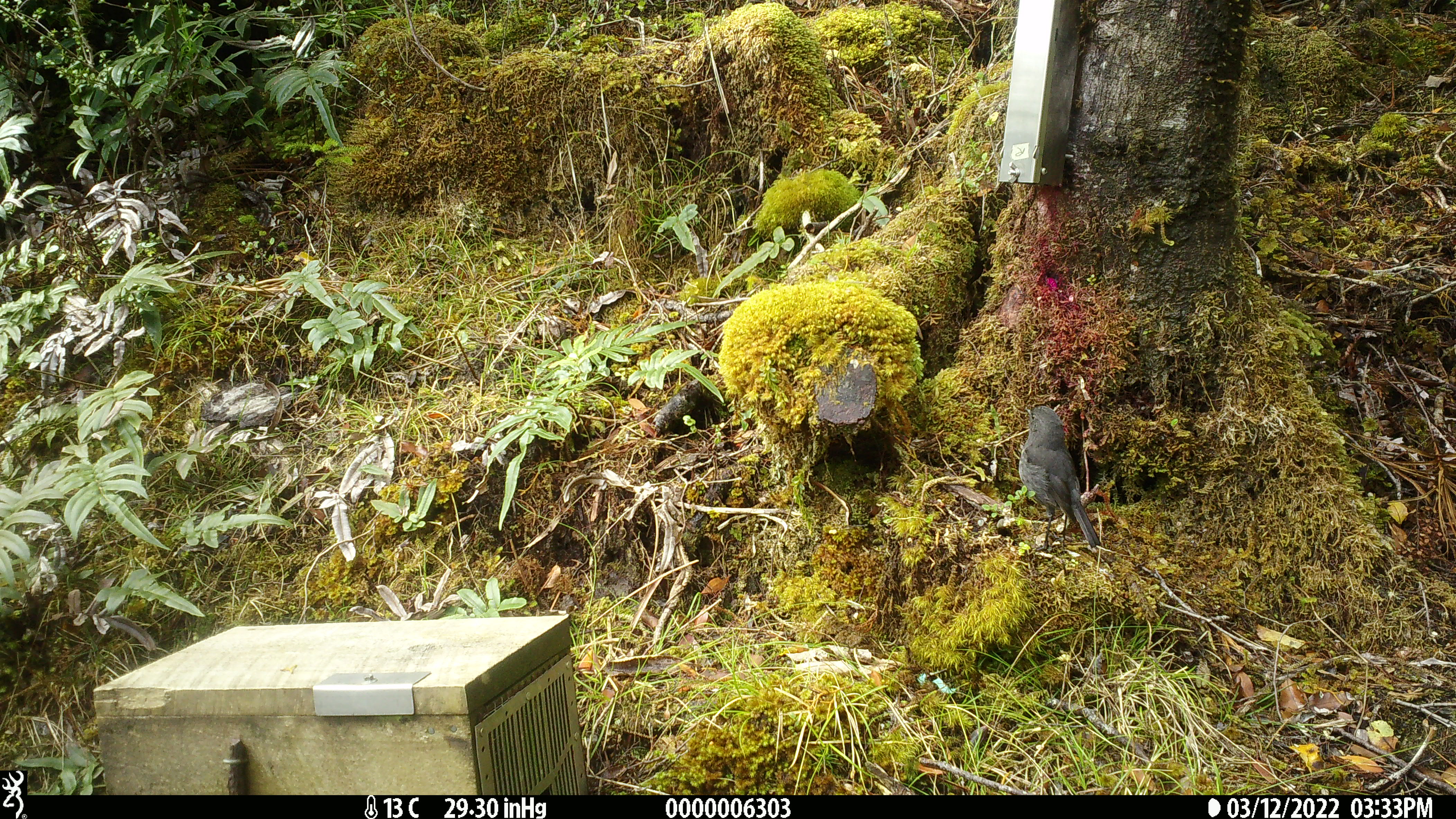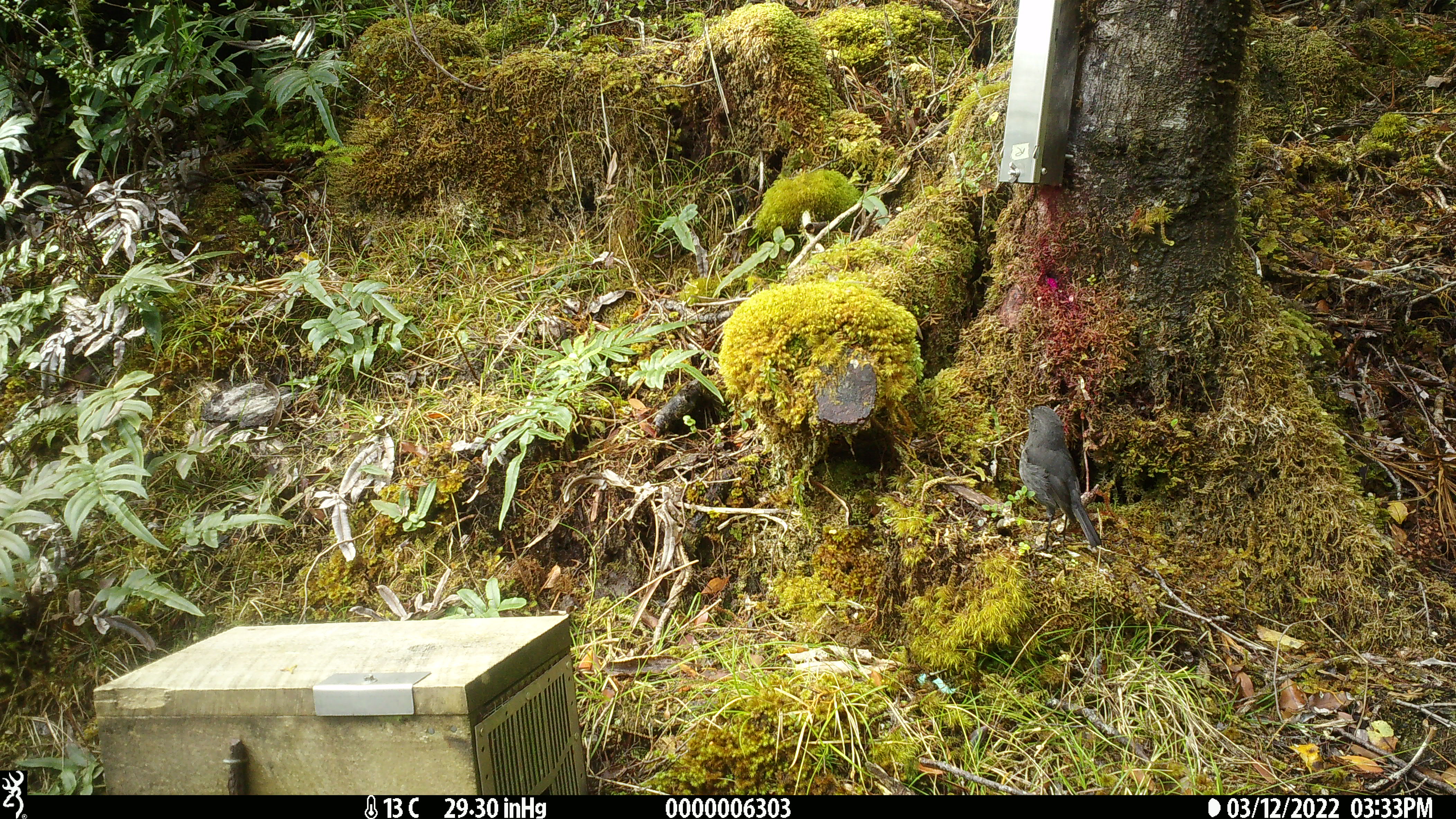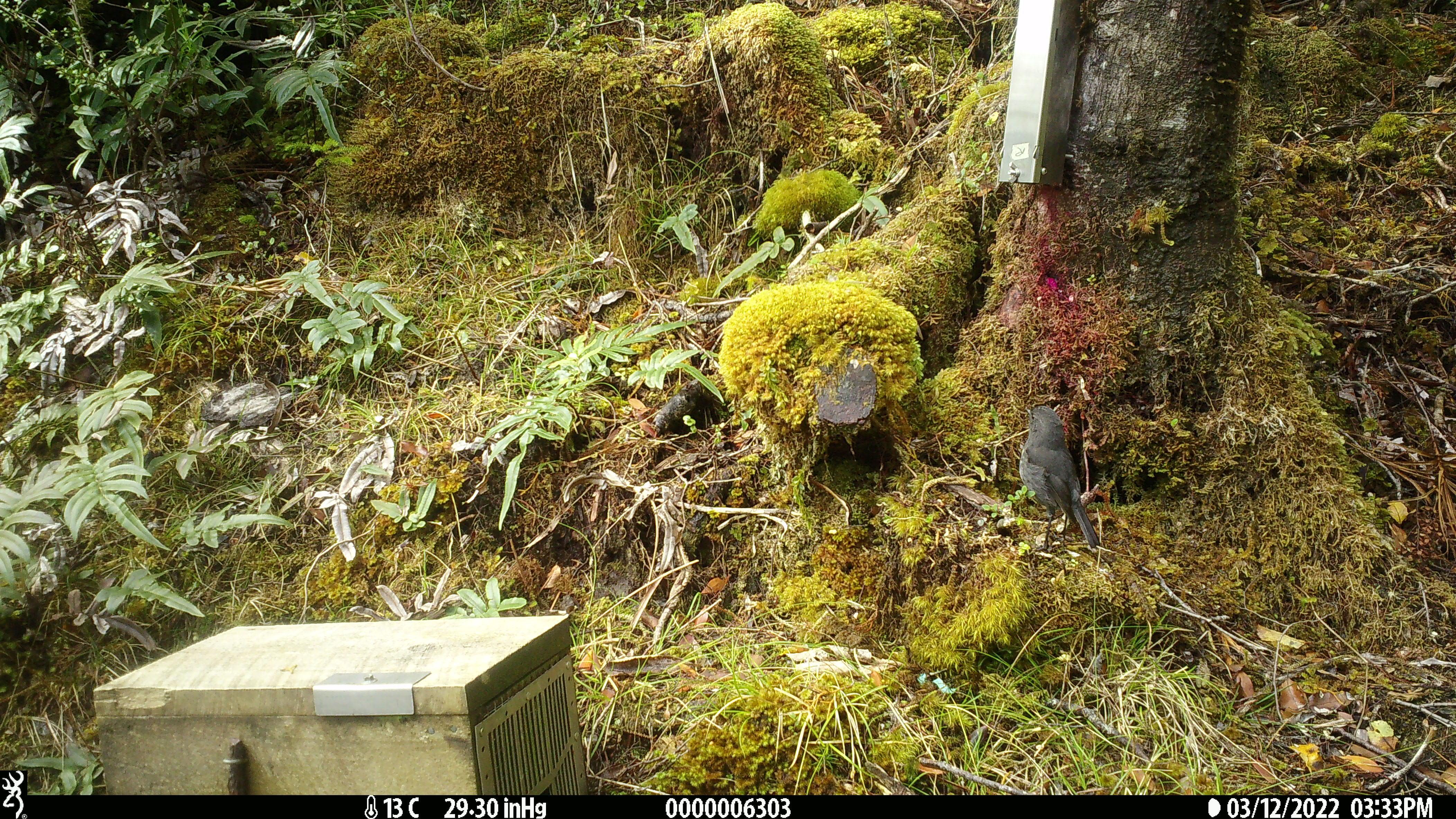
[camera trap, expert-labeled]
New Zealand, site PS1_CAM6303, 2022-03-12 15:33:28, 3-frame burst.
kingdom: Animalia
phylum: Chordata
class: Aves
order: Passeriformes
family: Petroicidae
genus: Petroica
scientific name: Petroica australis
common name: new zealand robin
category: robin